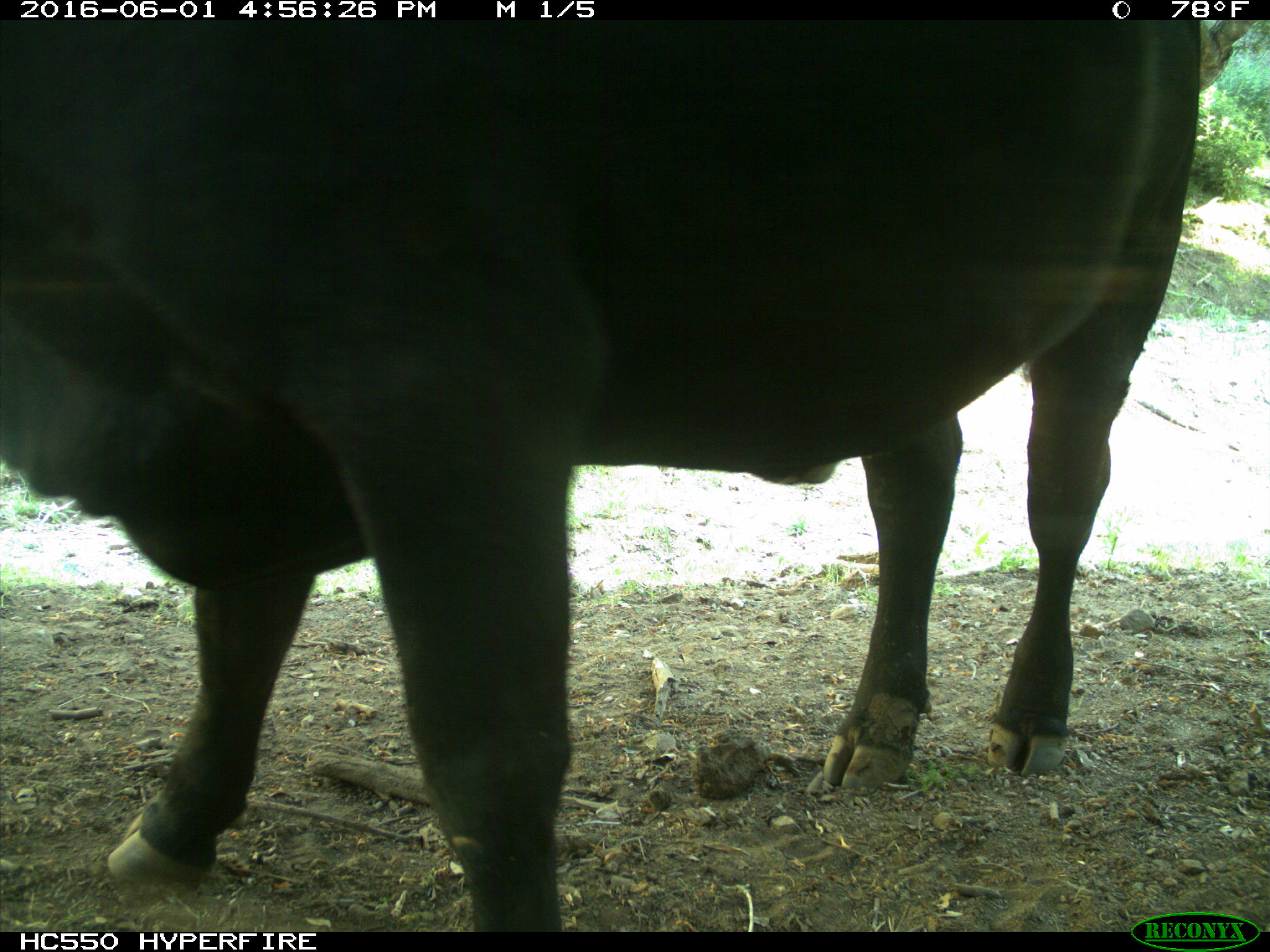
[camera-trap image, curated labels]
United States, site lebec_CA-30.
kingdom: Animalia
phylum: Chordata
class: Mammalia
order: Artiodactyla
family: Bovidae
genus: Bos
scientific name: Bos taurus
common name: domestic cow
Bos taurus (domestic cow).